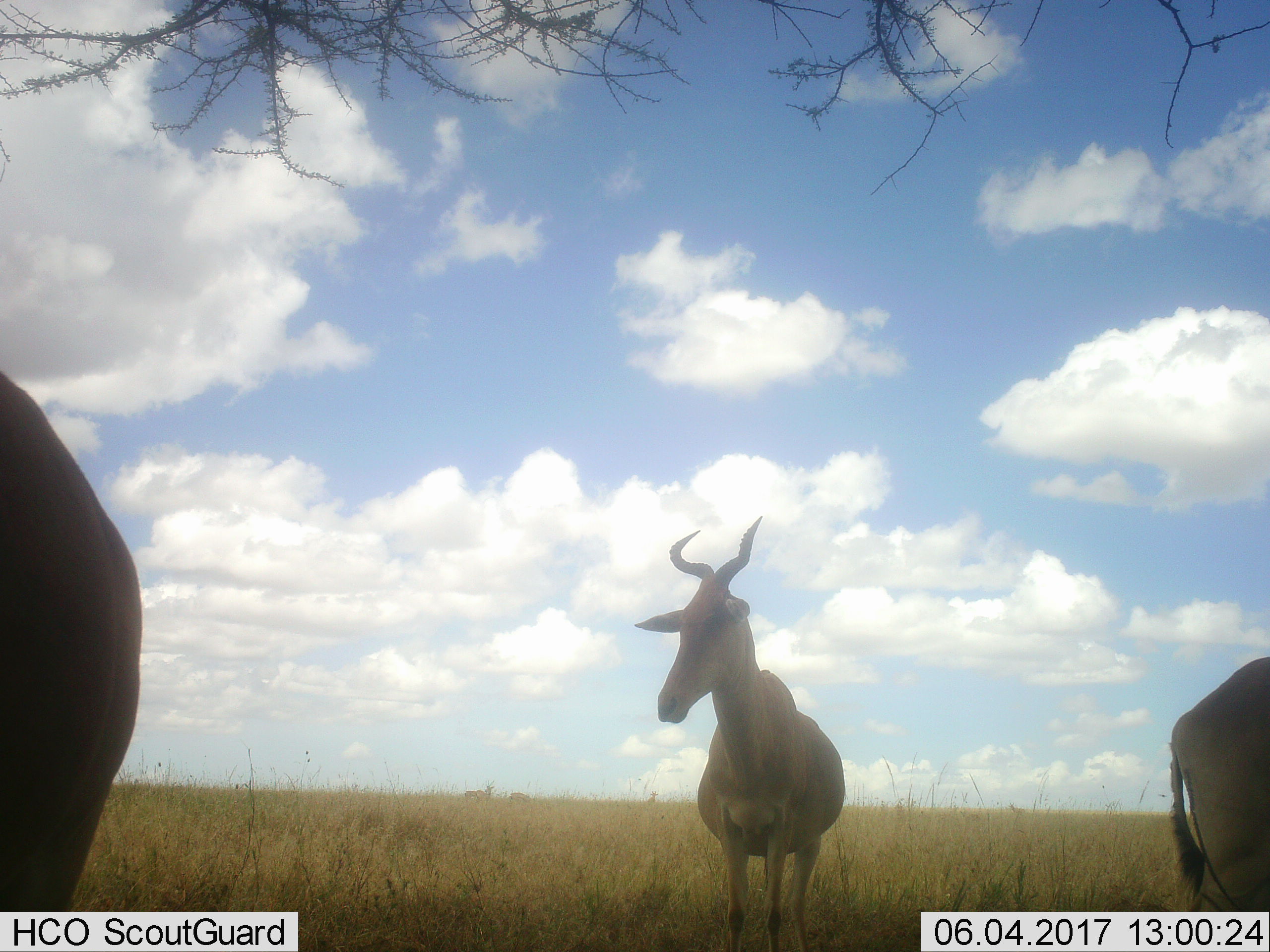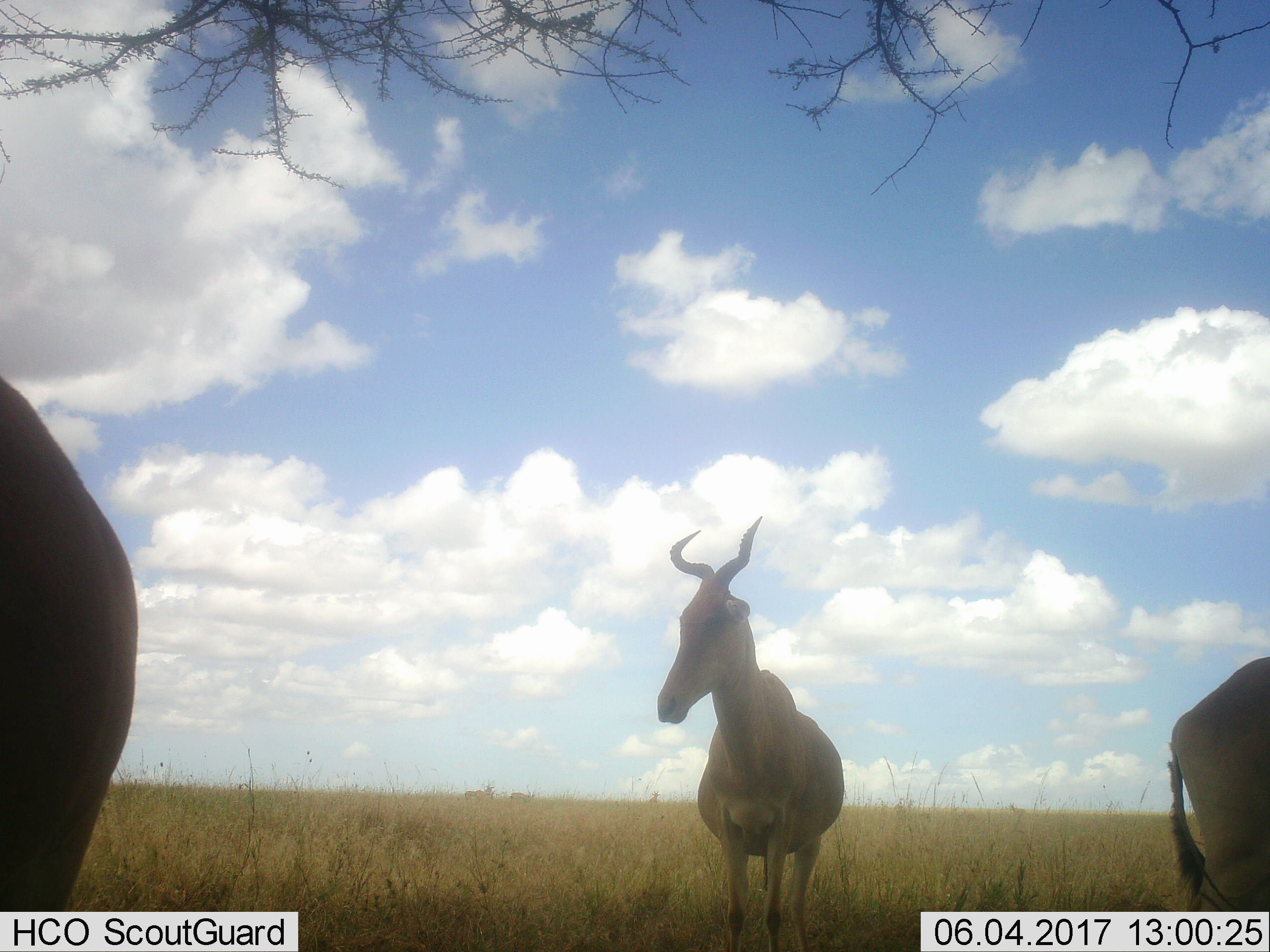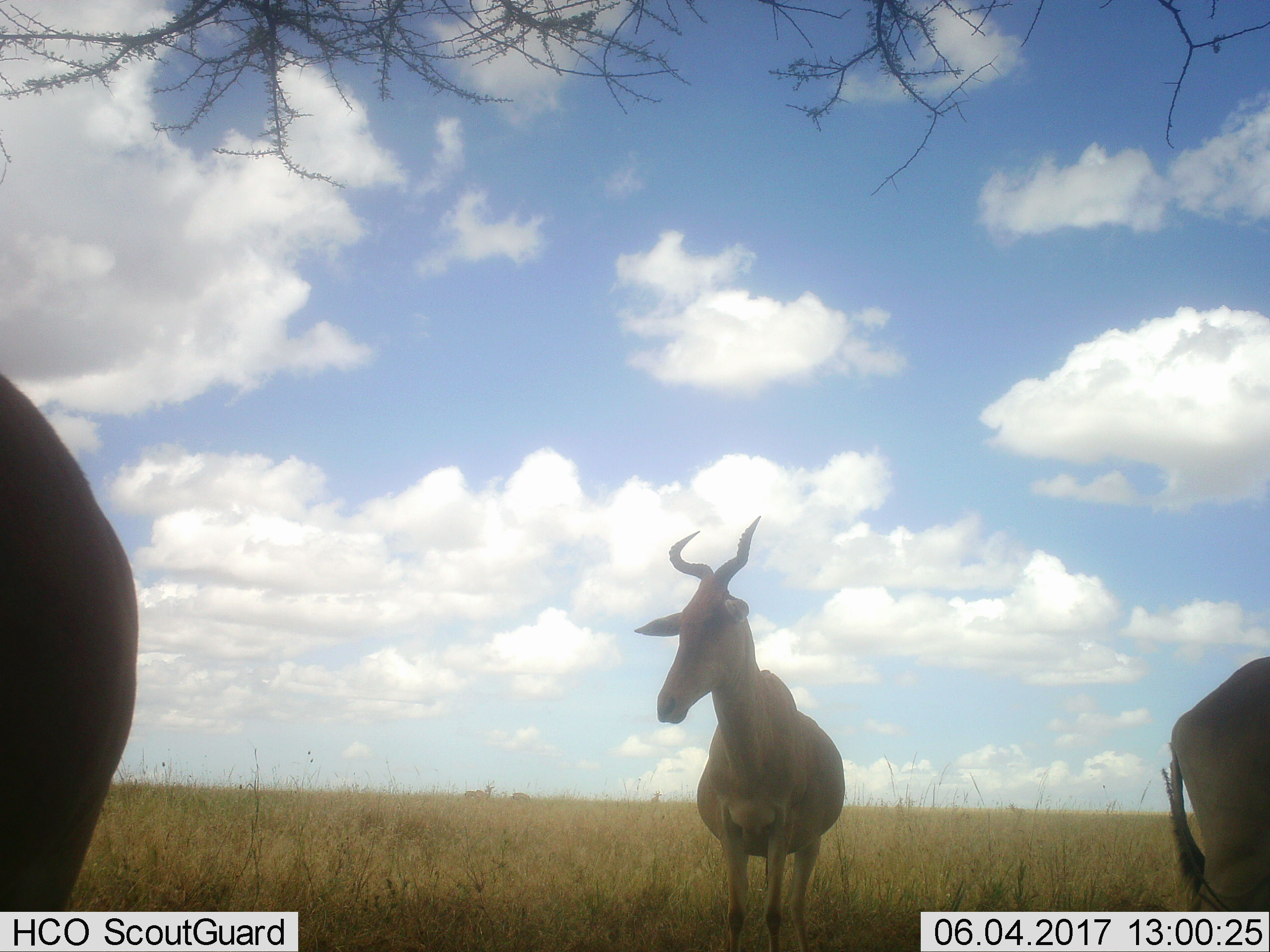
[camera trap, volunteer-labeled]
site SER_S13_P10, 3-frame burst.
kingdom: Animalia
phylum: Chordata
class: Mammalia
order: Artiodactyla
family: Bovidae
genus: Alcelaphus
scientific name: Alcelaphus buselaphus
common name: hartebeest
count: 3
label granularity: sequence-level